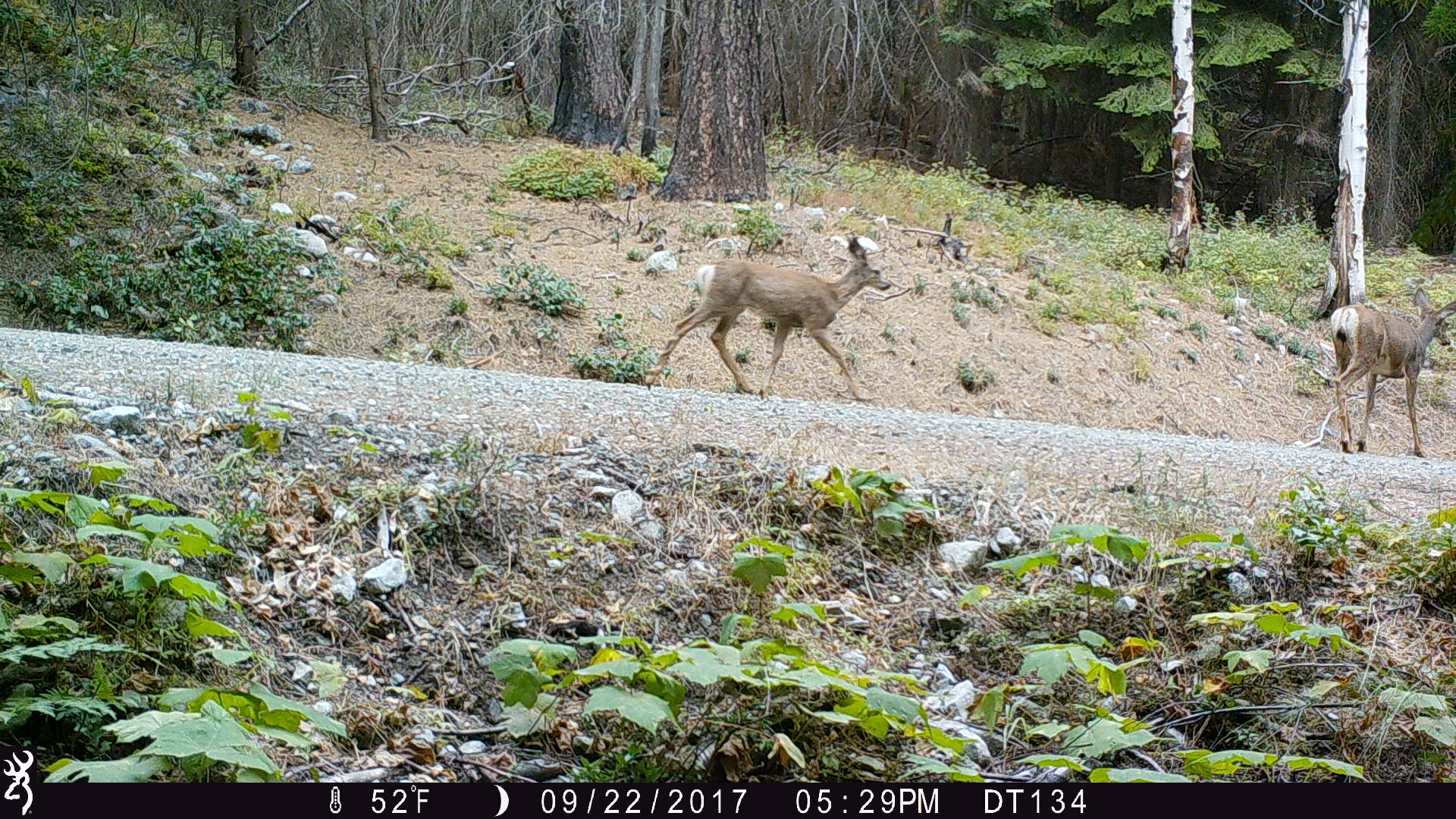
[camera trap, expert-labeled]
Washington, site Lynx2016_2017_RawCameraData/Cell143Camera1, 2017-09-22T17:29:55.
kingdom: Animalia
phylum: Chordata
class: Mammalia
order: Artiodactyla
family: Cervidae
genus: Odocoileus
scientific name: Odocoileus hemionus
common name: mule deer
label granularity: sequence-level